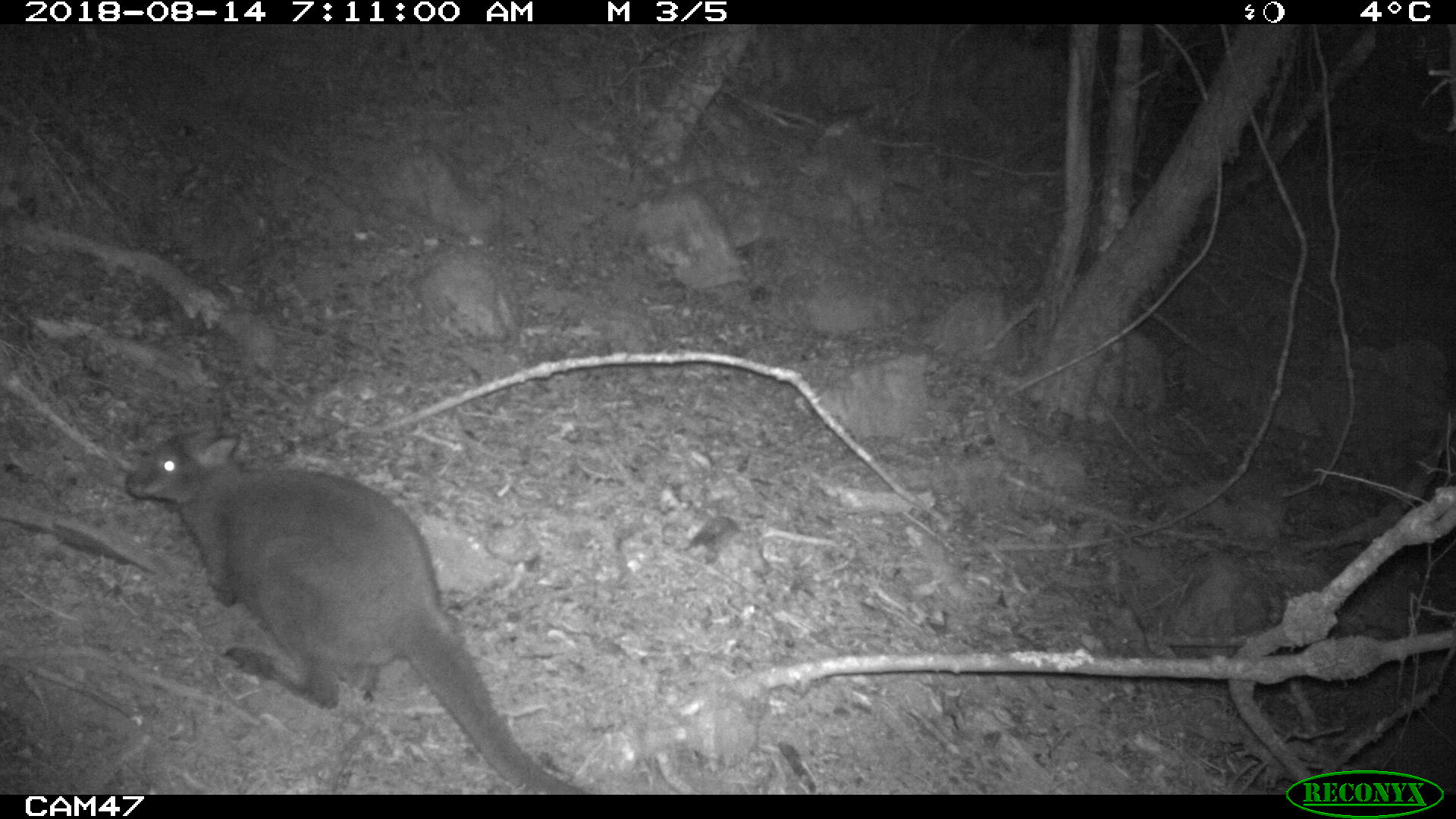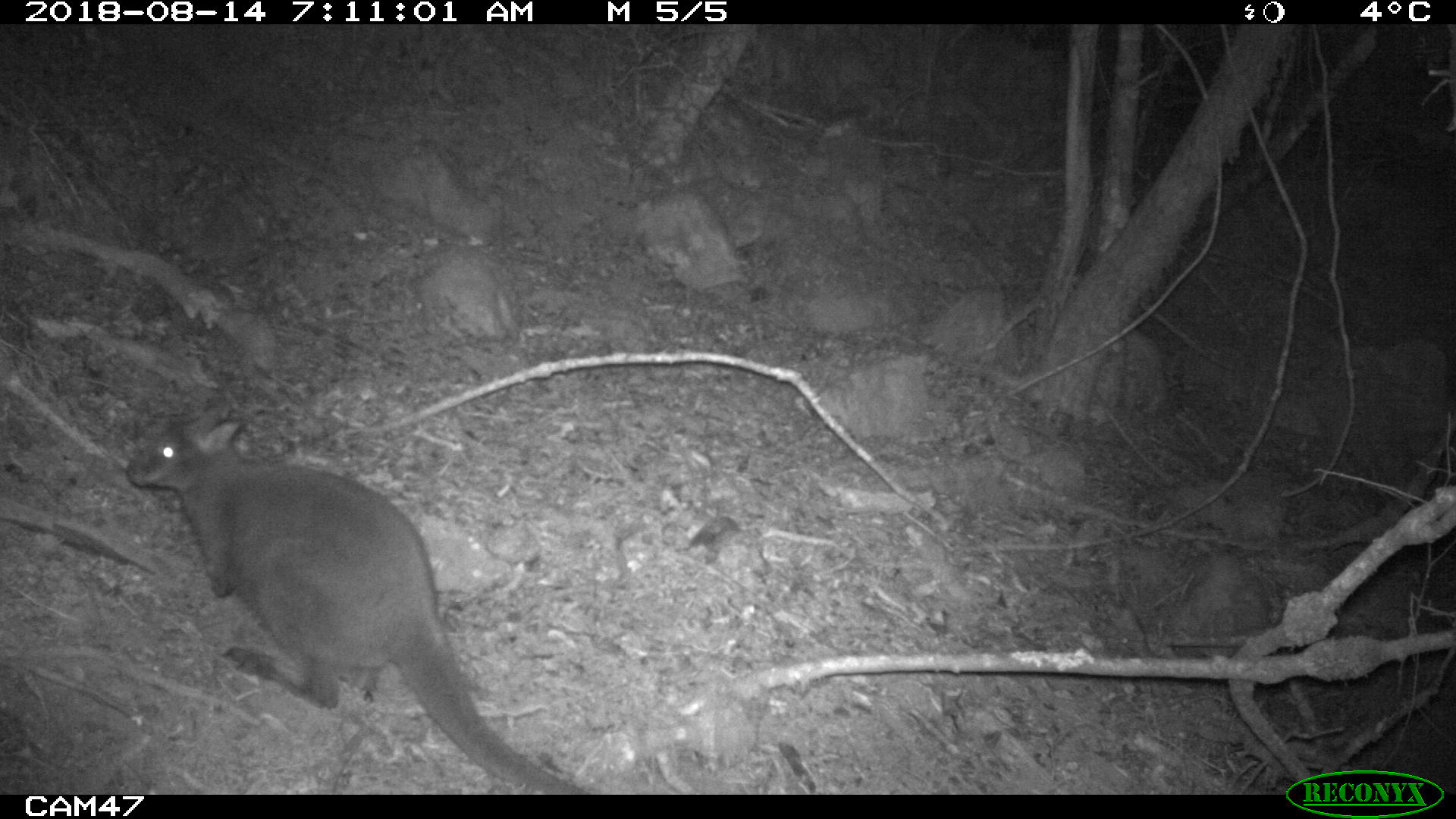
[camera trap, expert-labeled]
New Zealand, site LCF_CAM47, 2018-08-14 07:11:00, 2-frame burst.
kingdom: Animalia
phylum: Chordata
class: Mammalia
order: Diprotodontia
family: Macropodidae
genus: Notamacropus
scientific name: Notamacropus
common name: wallaby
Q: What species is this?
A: Wallaby (Notamacropus).